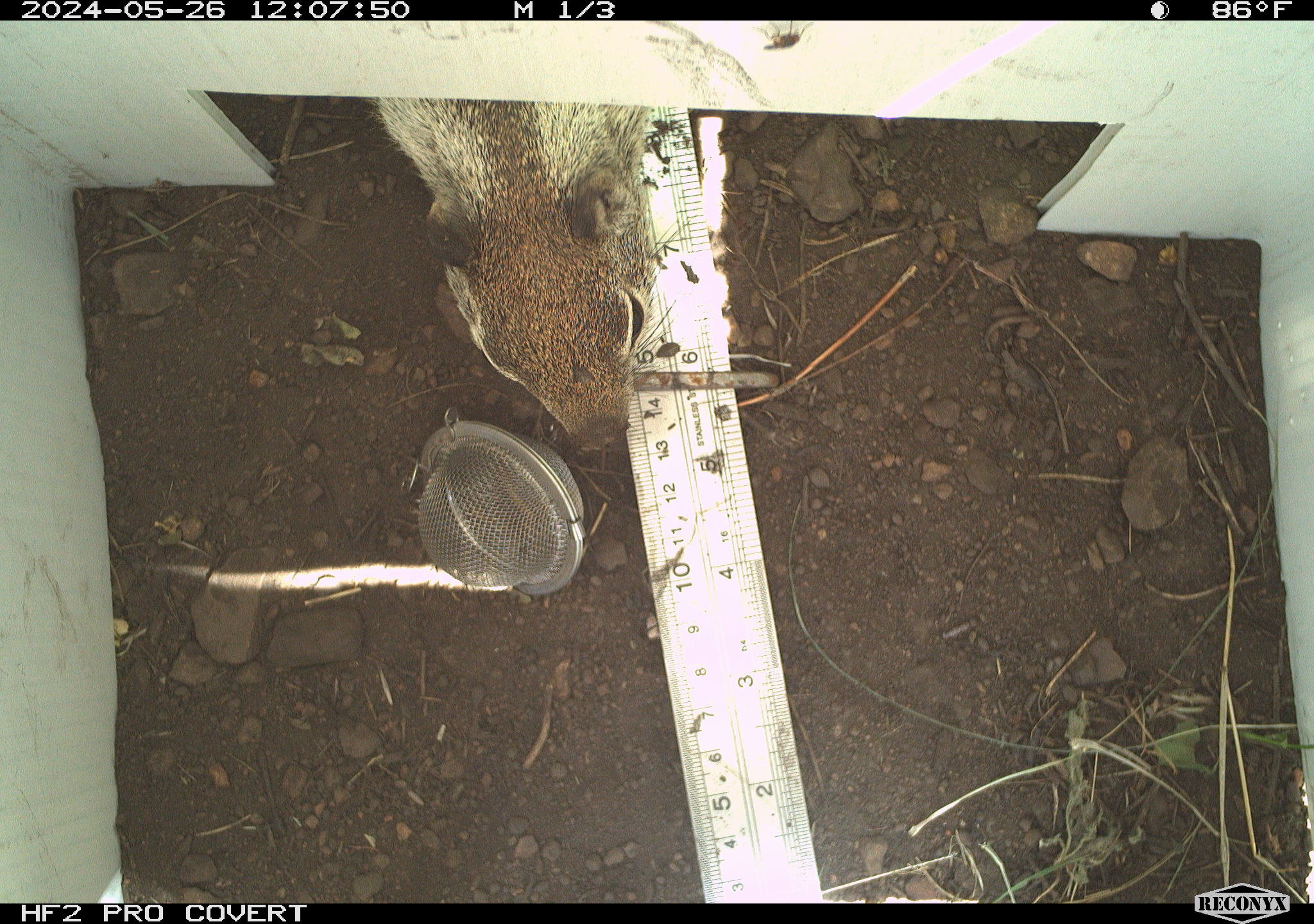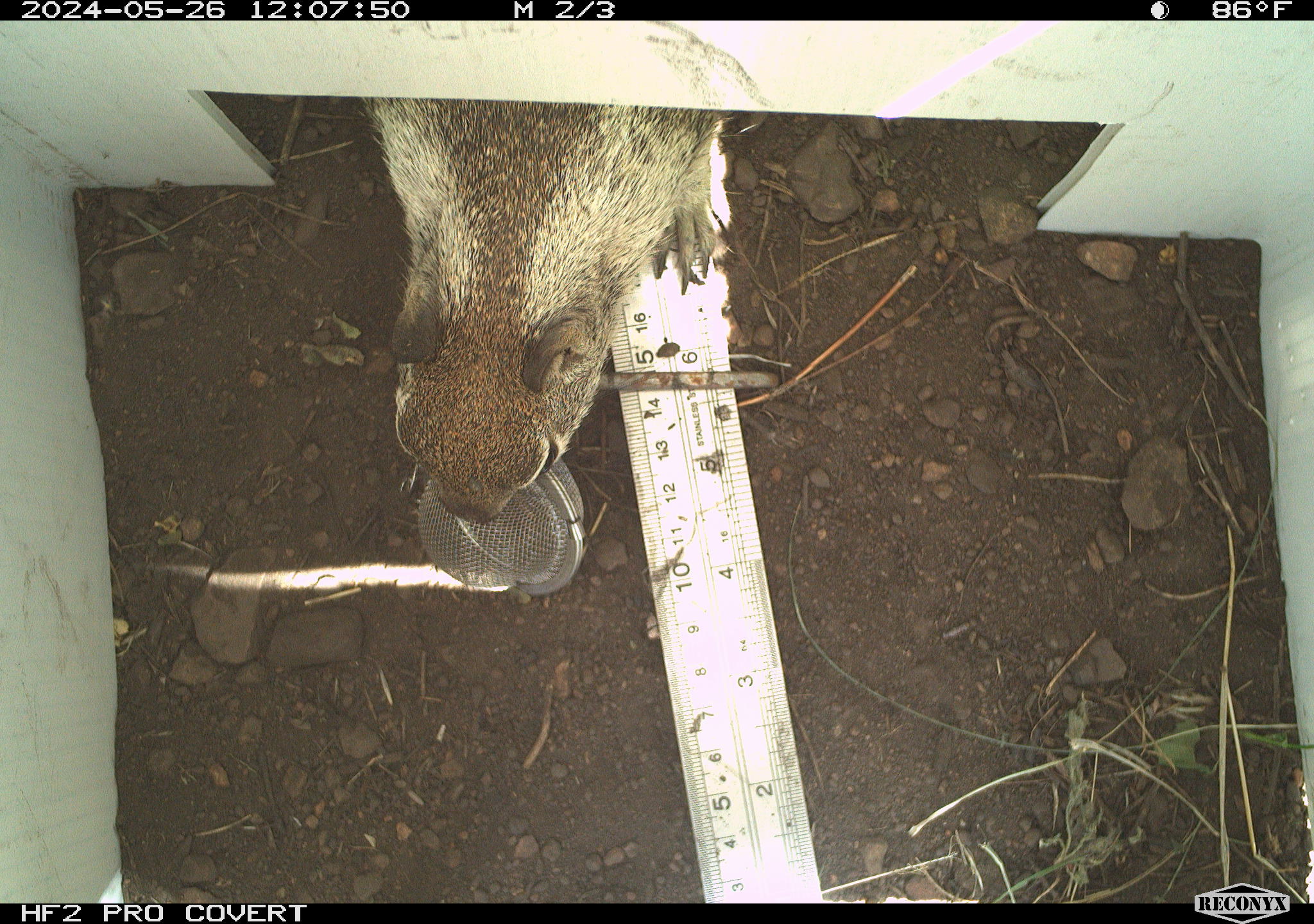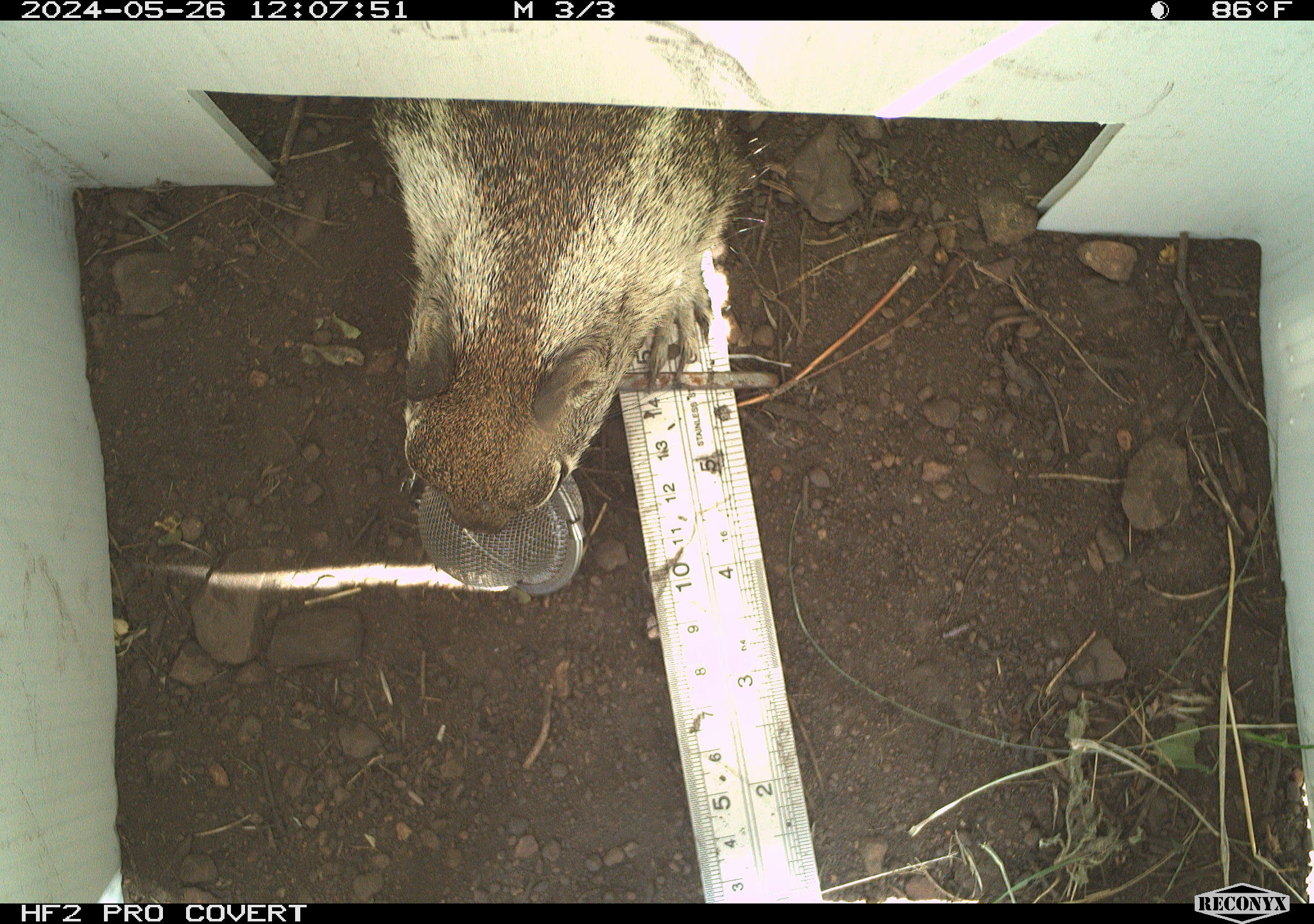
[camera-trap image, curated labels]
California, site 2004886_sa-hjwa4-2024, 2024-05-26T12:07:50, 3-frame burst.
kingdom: Animalia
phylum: Chordata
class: Mammalia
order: Rodentia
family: Sciuridae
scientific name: Sciuridae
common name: squirrels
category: sciuridae family